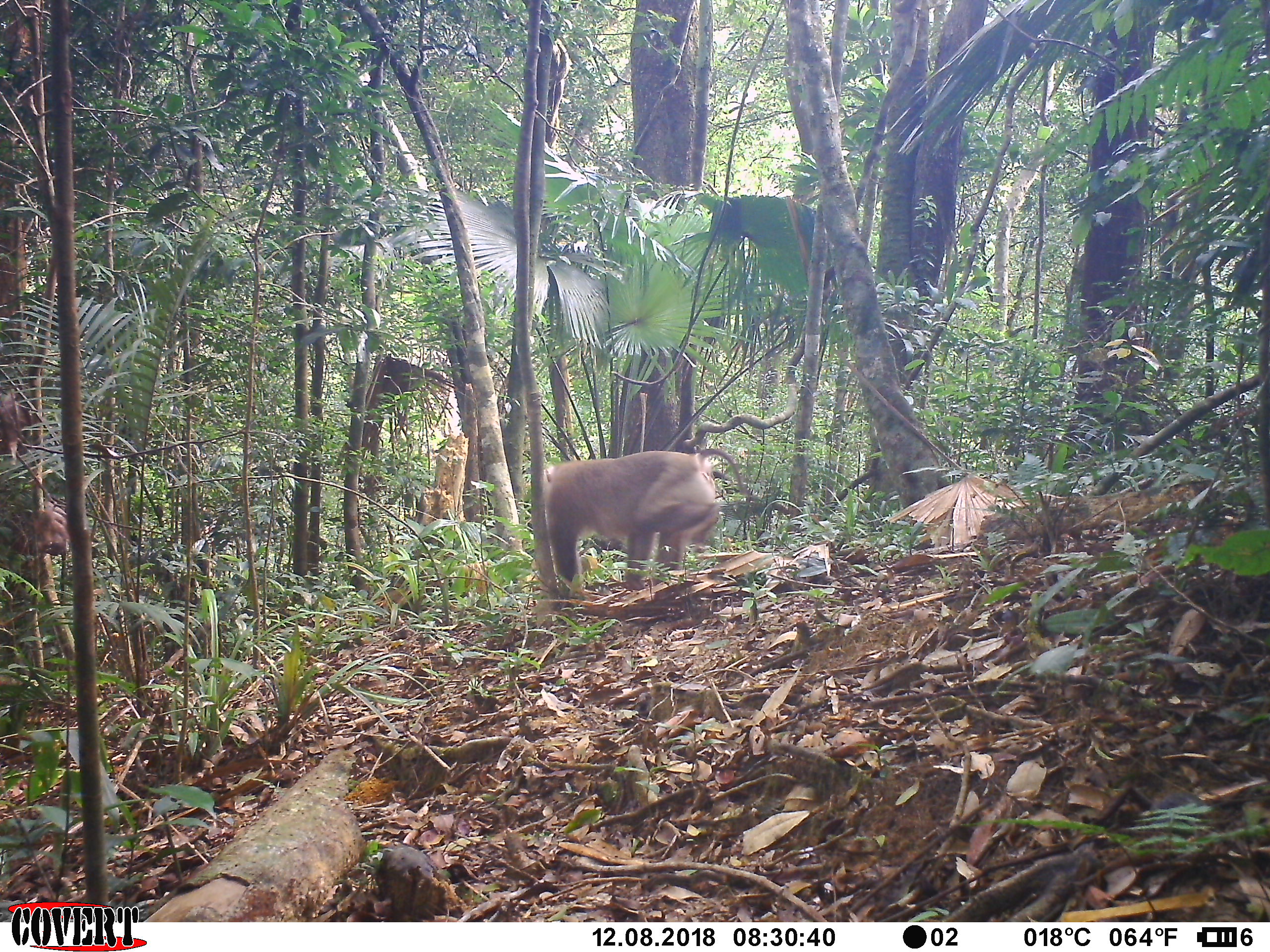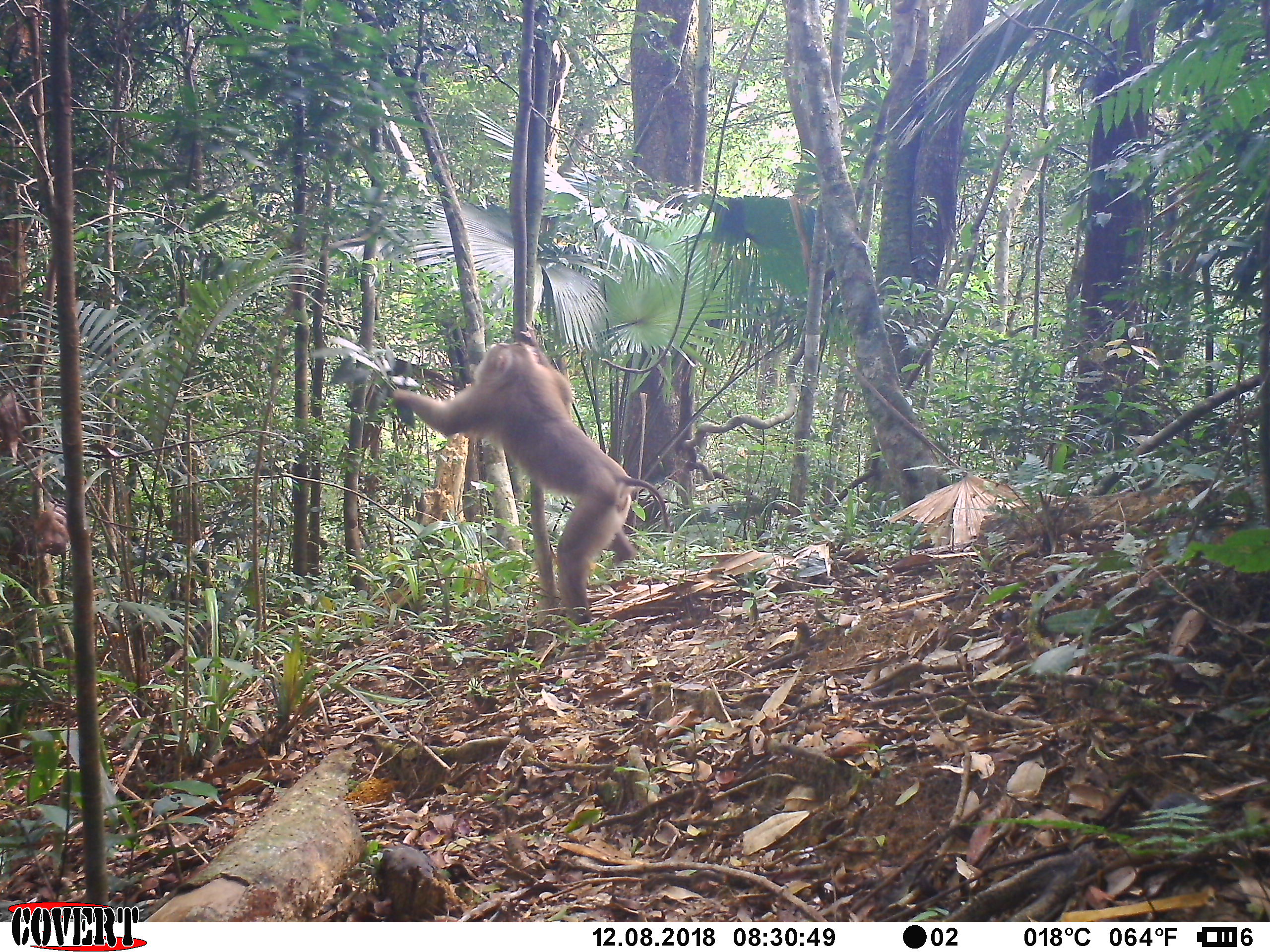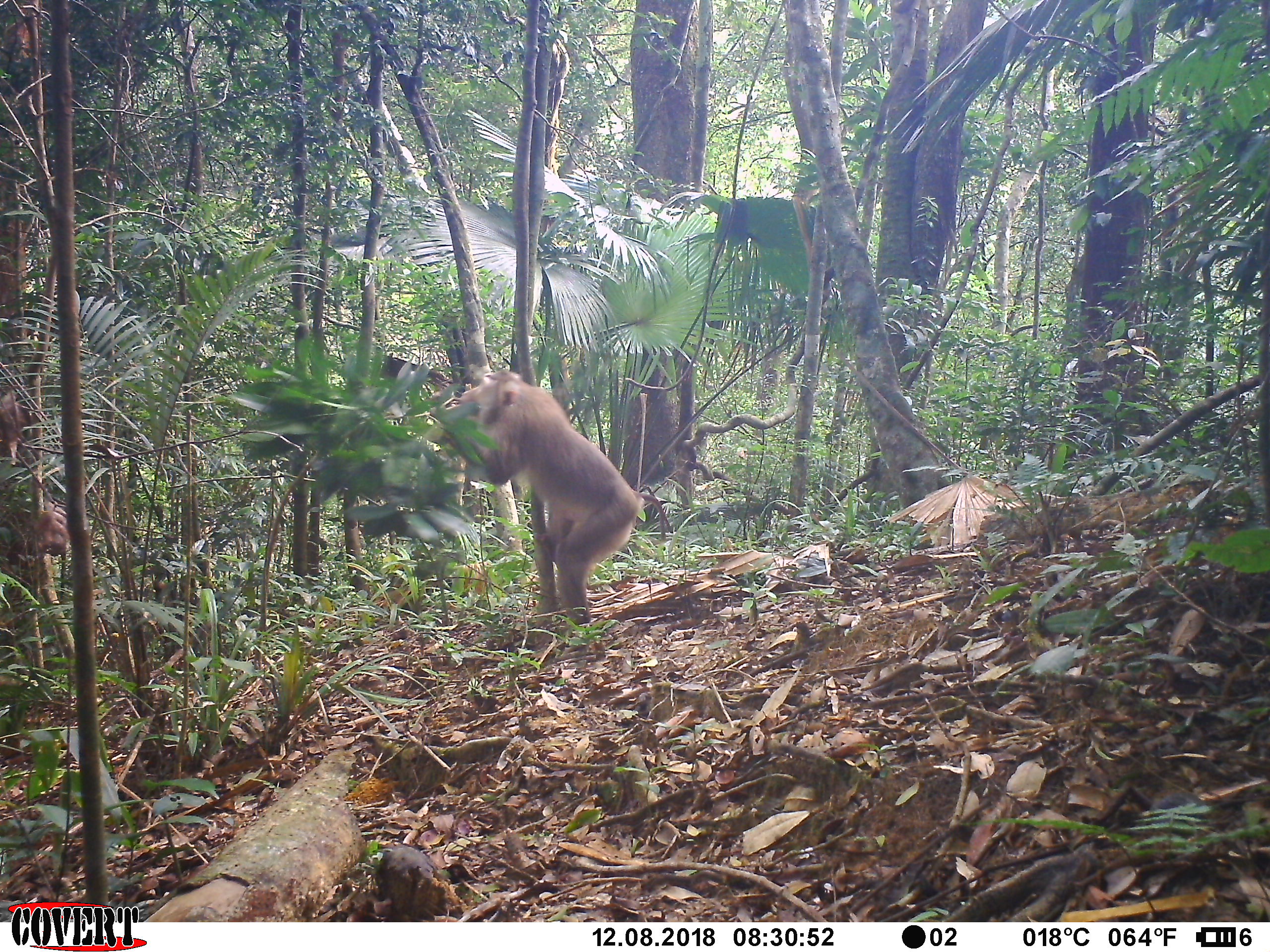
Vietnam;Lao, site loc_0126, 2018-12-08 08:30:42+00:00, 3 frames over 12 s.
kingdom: Animalia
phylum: Chordata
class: Mammalia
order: Primates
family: Cercopithecidae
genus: Macaca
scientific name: Macaca nemestrina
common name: pig-tailed macaque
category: pig tailed macaque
Pig tailed macaque (pig-tailed macaque) (Macaca nemestrina). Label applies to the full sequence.